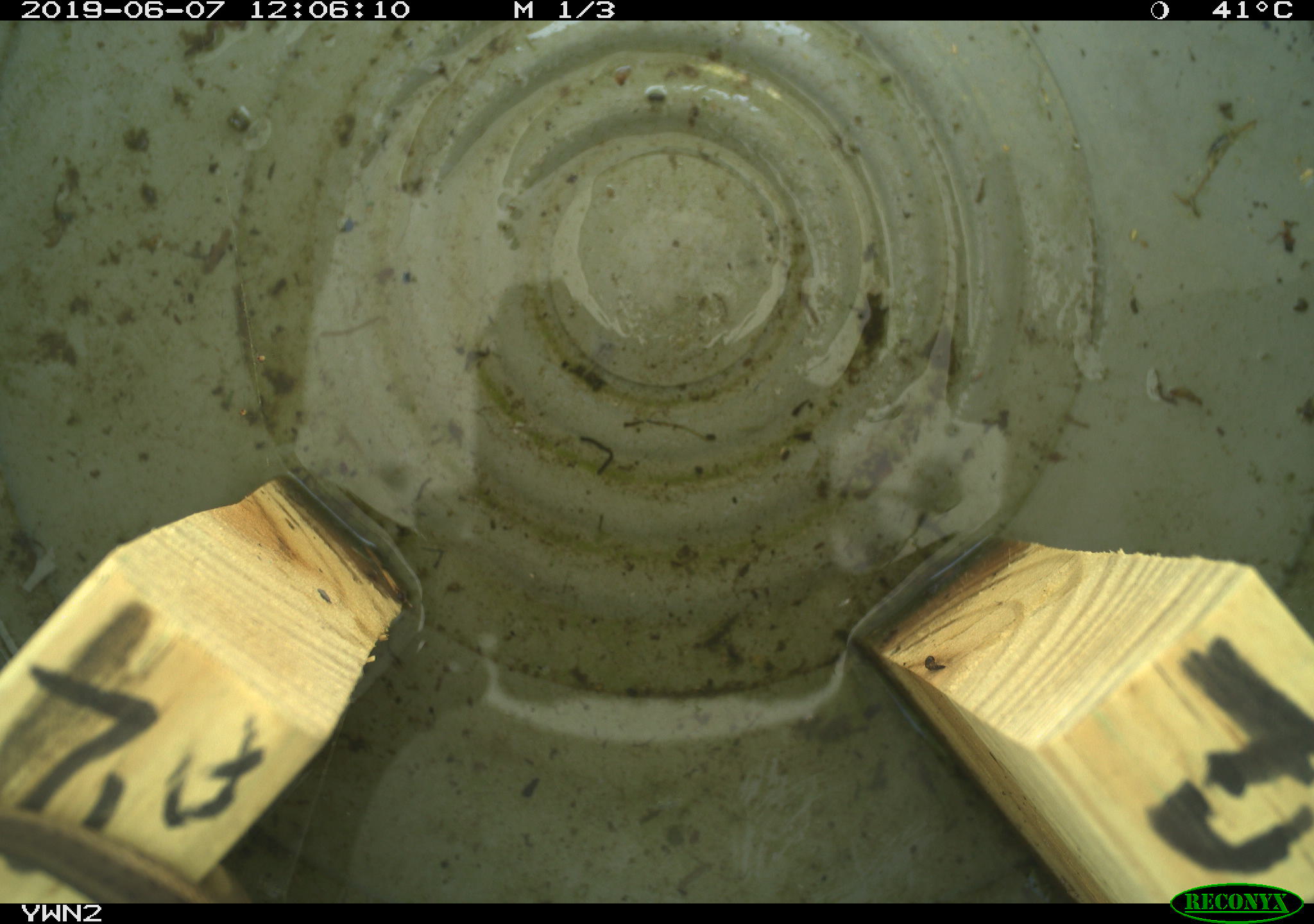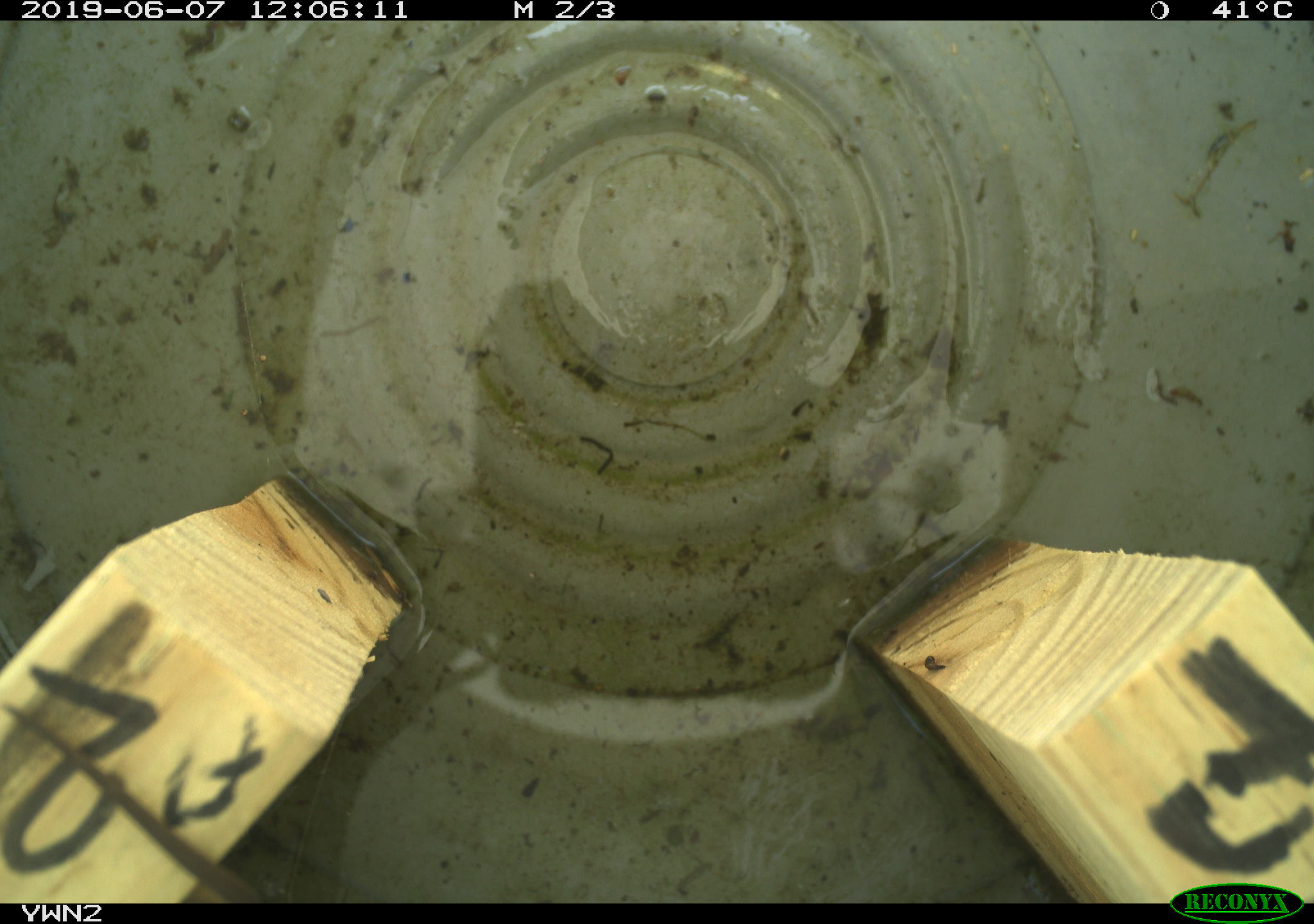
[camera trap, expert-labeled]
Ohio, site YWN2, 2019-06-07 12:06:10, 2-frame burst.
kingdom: Animalia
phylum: Chordata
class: Reptilia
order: Squamata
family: Colubridae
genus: Thamnophis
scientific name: Thamnophis sirtalis sirtalis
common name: eastern gartersnake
Eastern gartersnake (Thamnophis sirtalis sirtalis).